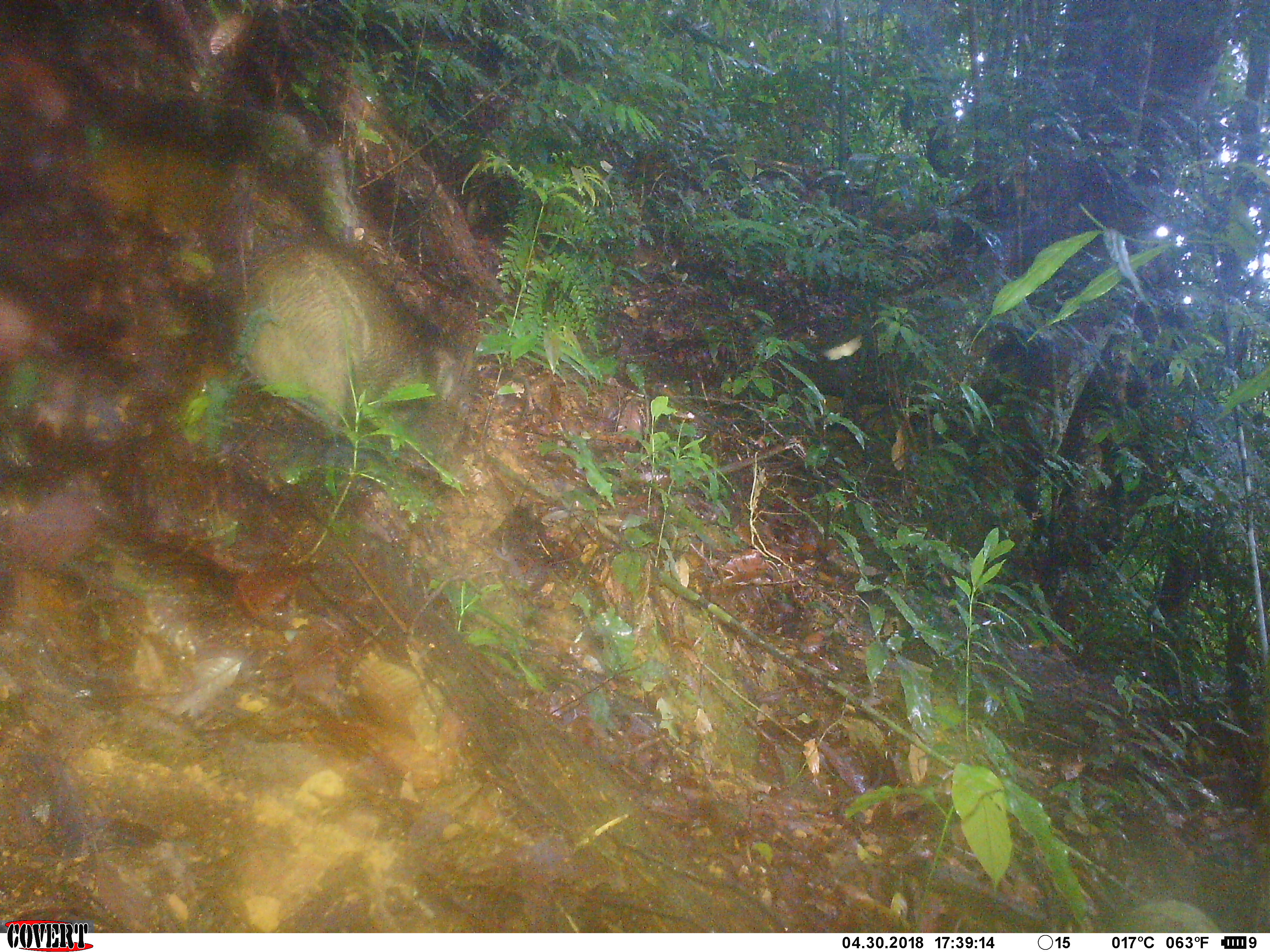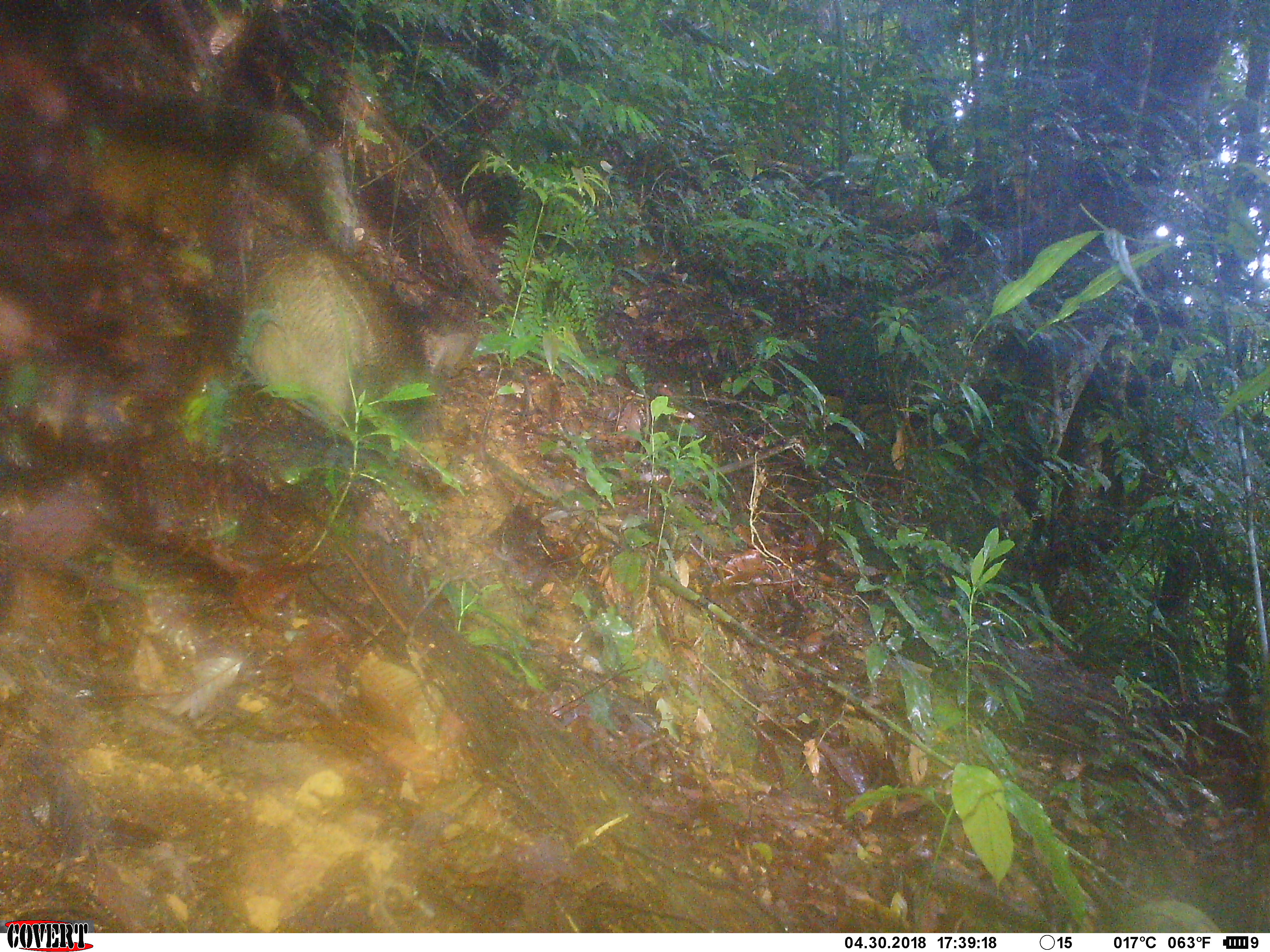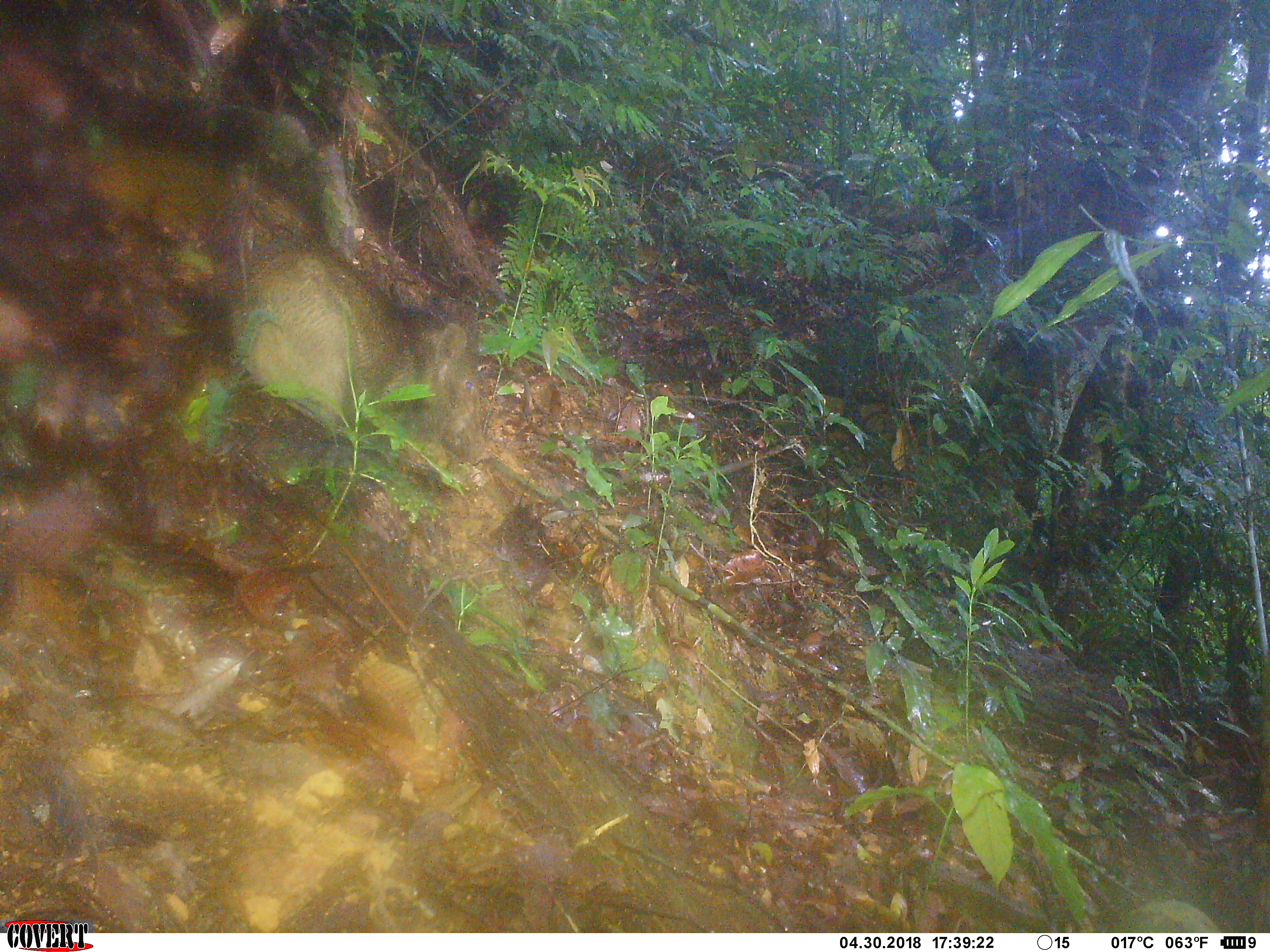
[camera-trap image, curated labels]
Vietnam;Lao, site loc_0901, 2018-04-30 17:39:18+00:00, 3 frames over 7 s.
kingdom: Animalia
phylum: Chordata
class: Mammalia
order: Artiodactyla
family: Suidae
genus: Sus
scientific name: Sus scrofa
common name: eurasian wild pig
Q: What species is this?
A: Eurasian wild pig (Sus scrofa).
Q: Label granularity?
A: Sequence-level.